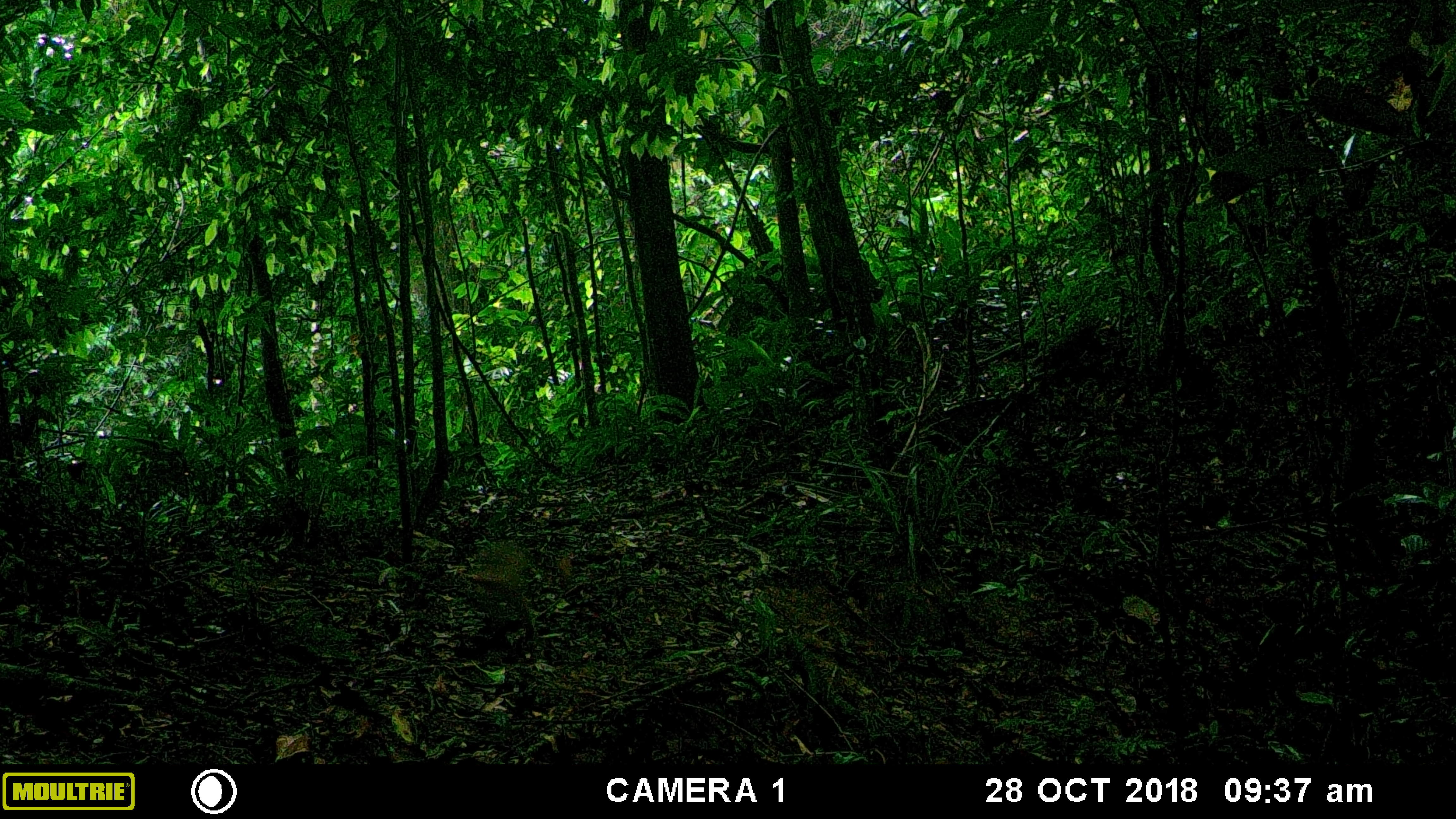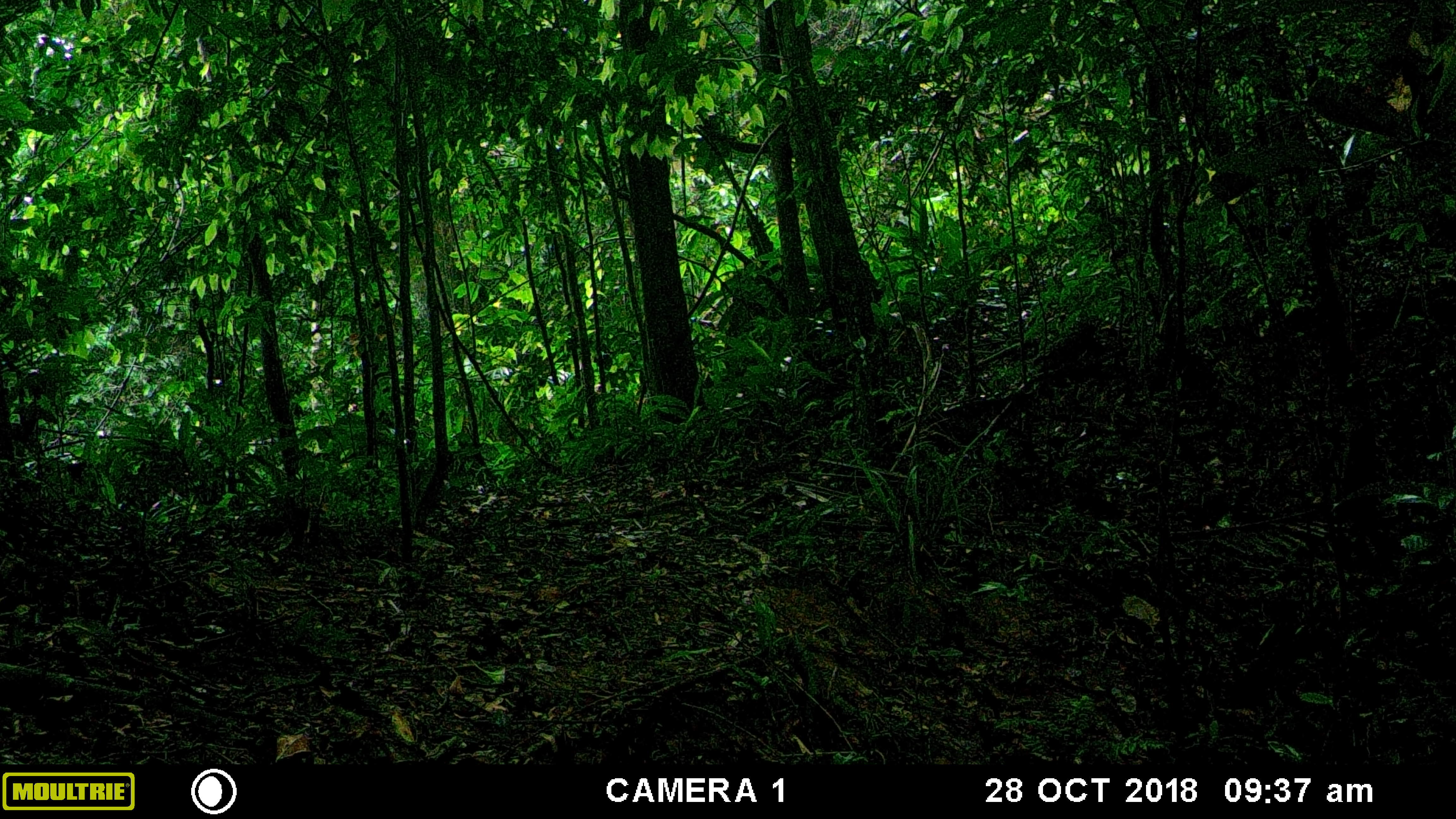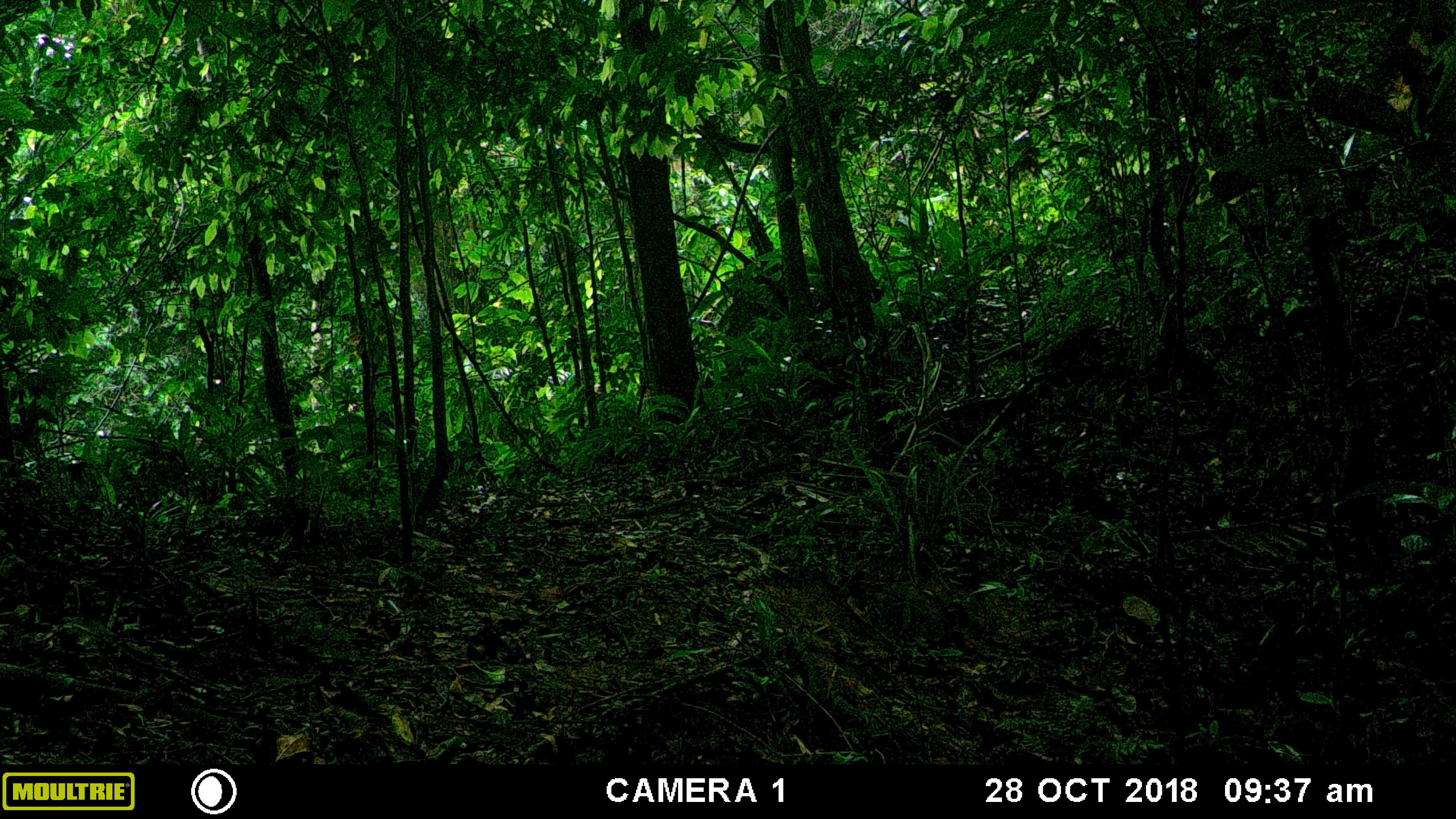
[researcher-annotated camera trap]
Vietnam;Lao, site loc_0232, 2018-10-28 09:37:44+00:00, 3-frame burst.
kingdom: Animalia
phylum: Chordata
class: Mammalia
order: Primates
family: Cercopithecidae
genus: Macaca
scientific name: Macaca nemestrina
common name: pig-tailed macaque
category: pig tailed macaque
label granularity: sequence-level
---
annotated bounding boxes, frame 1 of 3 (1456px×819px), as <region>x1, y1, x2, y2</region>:
pig tailed macaque: <region>466, 538, 533, 645</region>